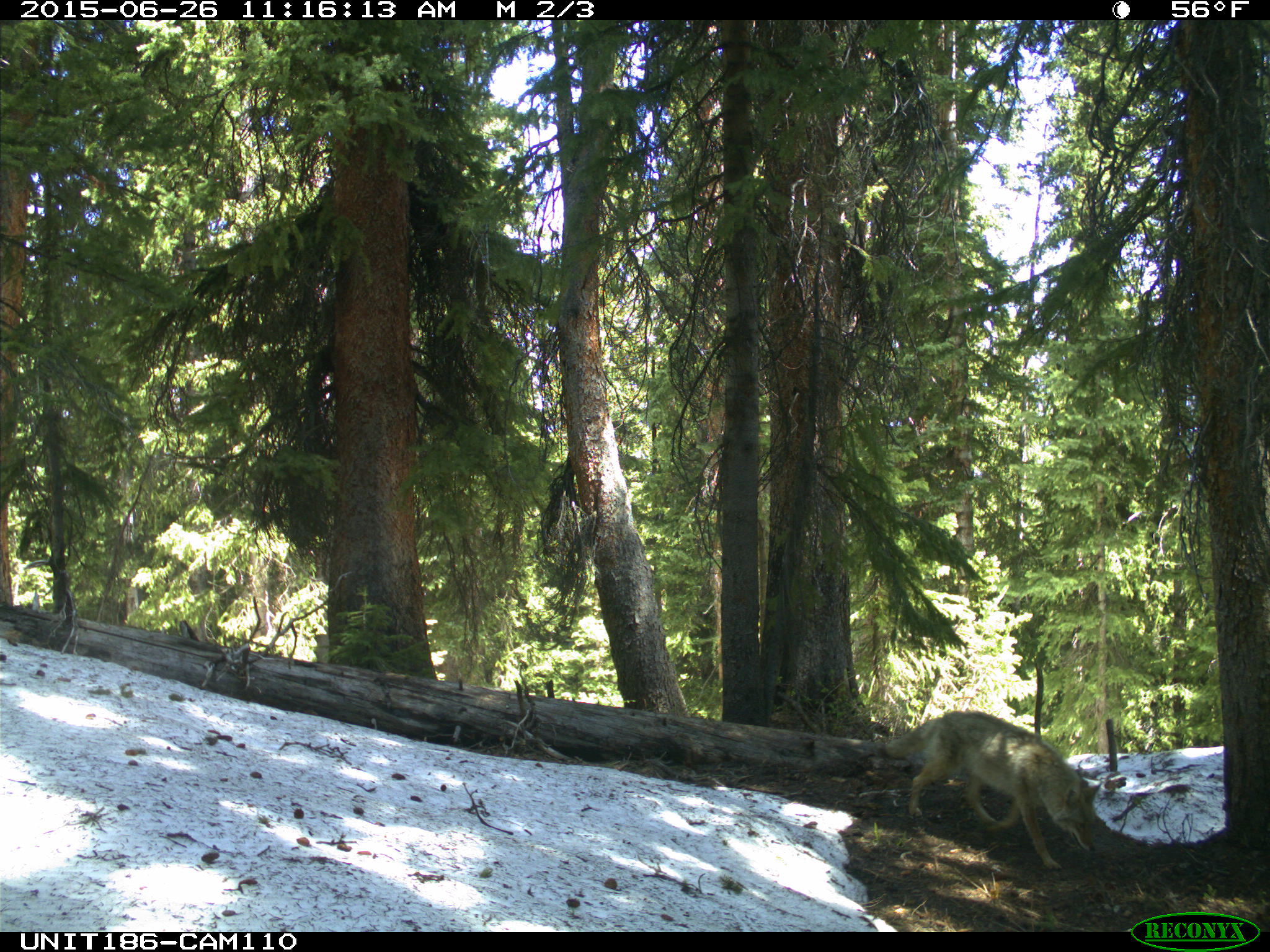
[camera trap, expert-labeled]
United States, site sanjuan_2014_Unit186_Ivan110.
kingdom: Animalia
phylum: Chordata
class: Mammalia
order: Carnivora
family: Canidae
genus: Canis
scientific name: Canis latrans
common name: coyote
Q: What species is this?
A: Canis latrans (coyote).